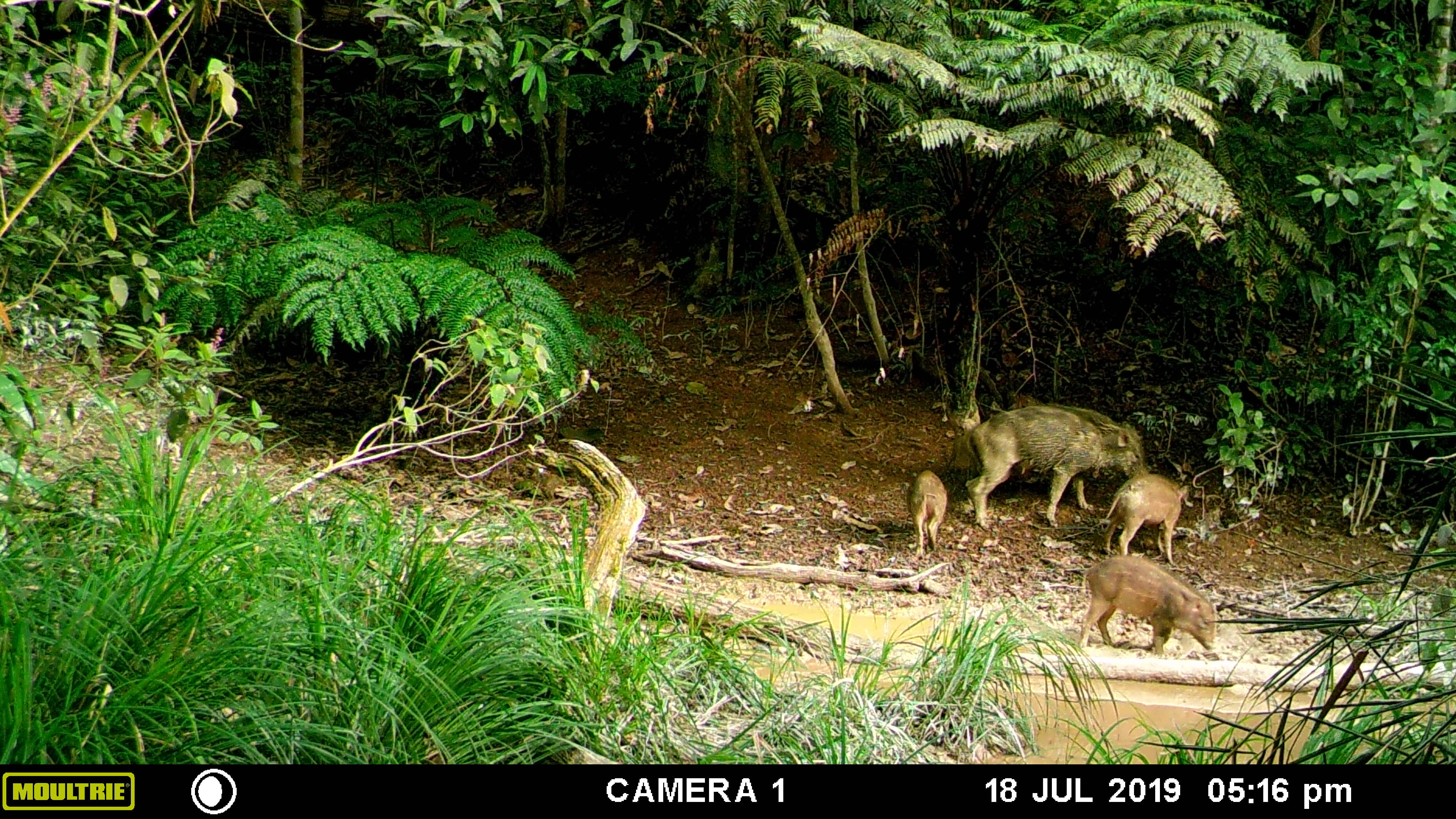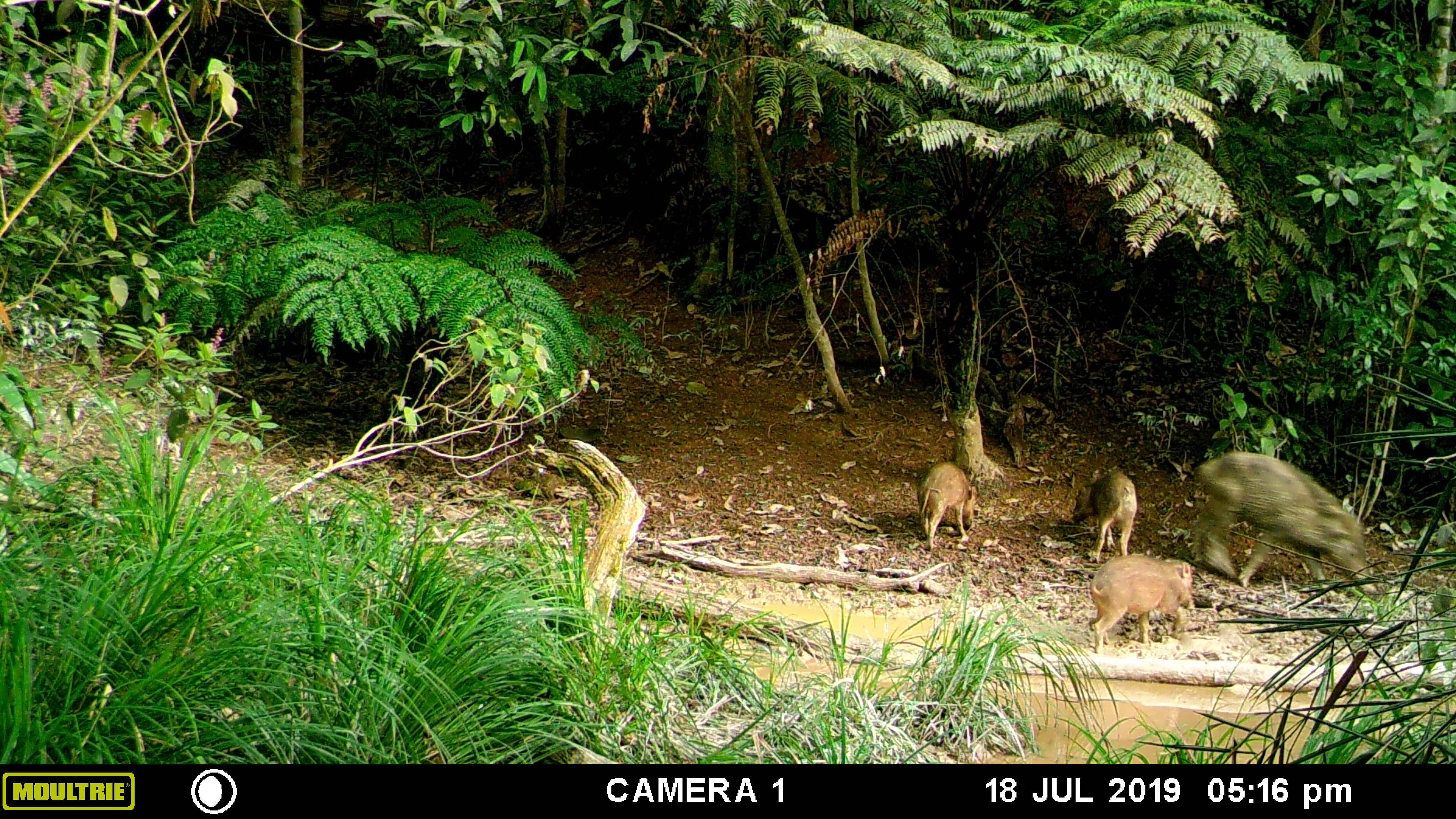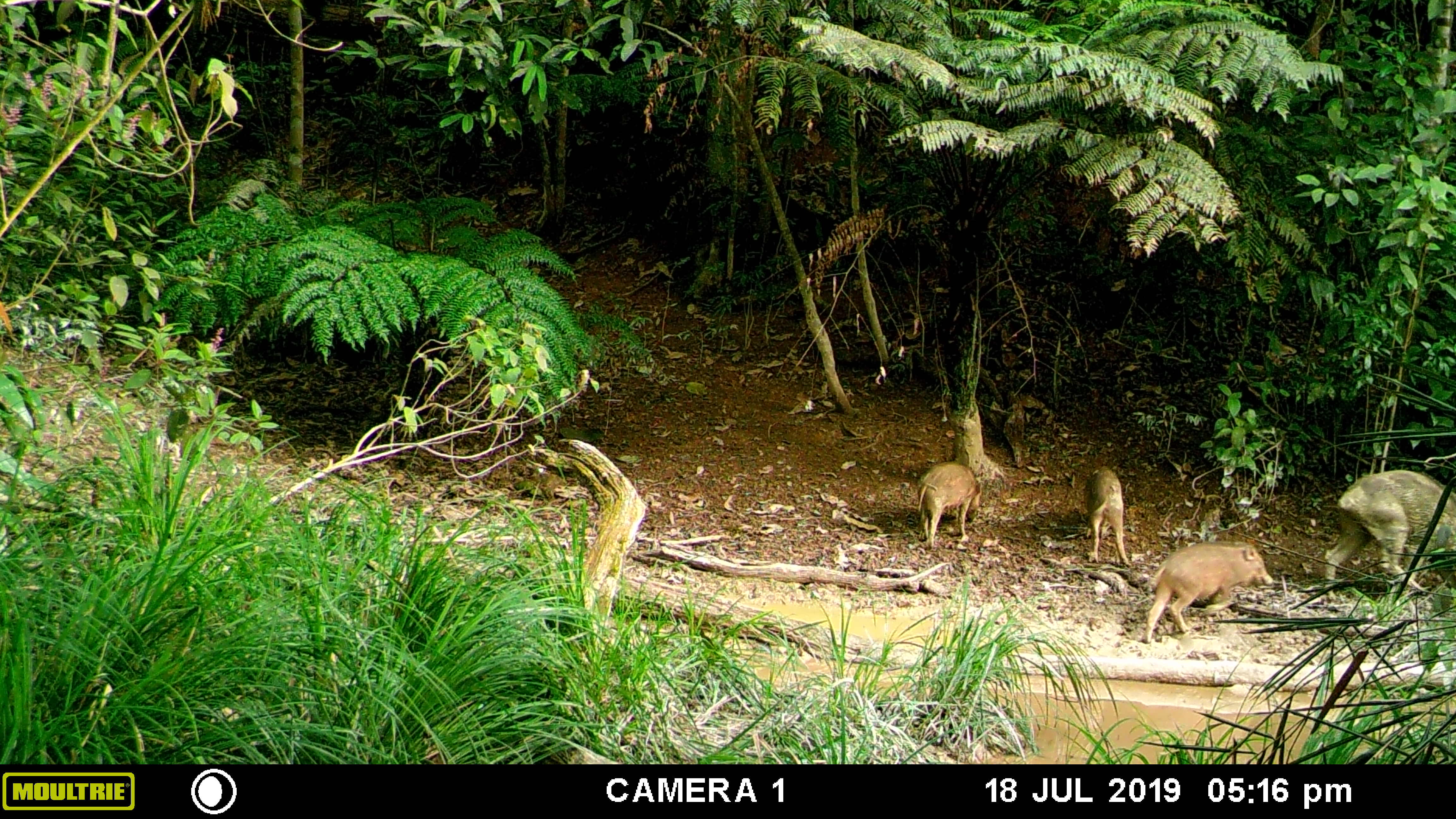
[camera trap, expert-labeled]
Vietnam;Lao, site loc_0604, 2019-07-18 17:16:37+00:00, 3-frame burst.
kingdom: Animalia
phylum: Chordata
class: Mammalia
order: Artiodactyla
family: Suidae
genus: Sus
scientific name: Sus scrofa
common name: eurasian wild pig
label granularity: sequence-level